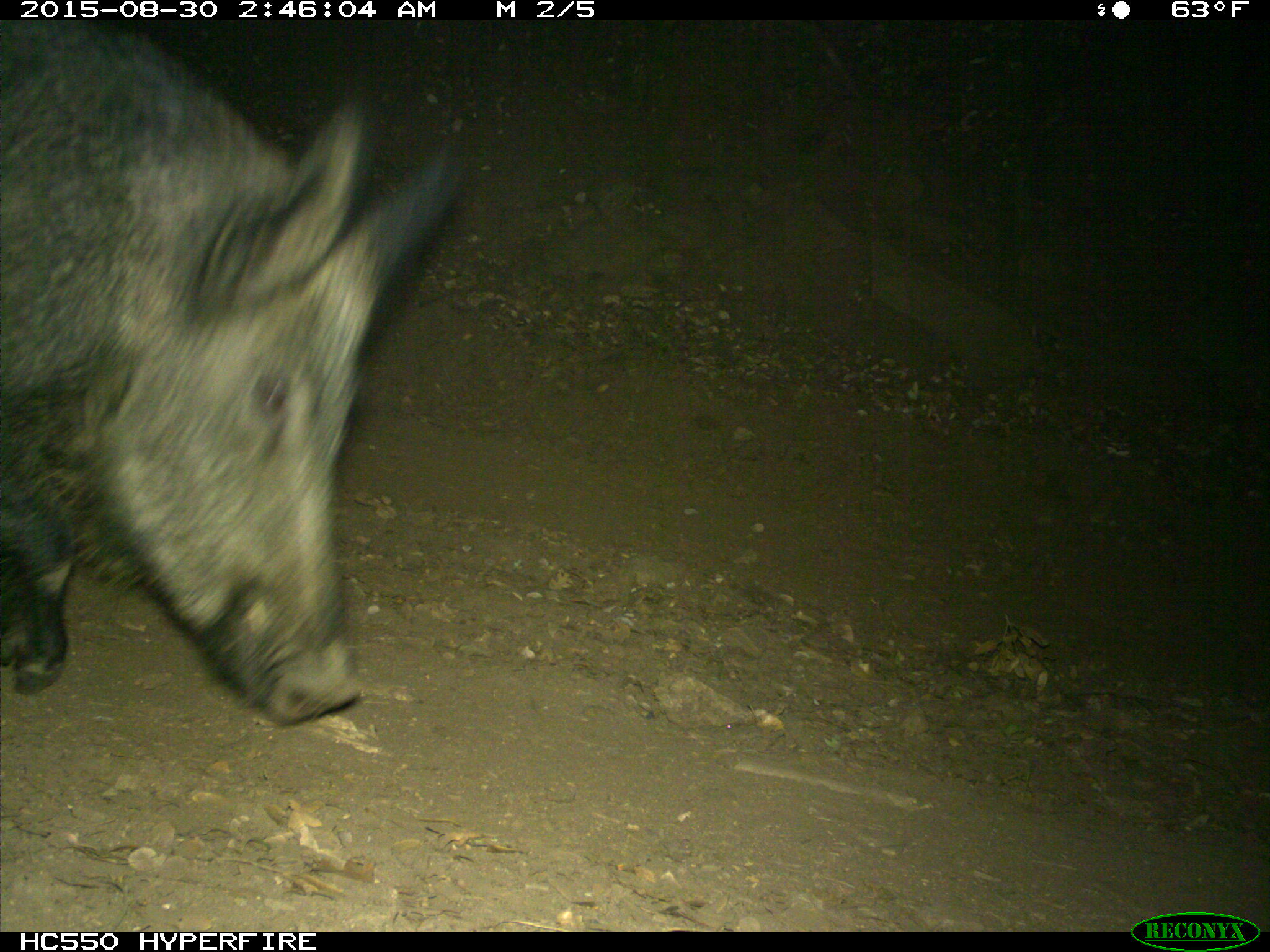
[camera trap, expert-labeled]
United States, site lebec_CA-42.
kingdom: Animalia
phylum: Chordata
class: Mammalia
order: Artiodactyla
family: Suidae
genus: Sus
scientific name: Sus scrofa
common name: wild boar